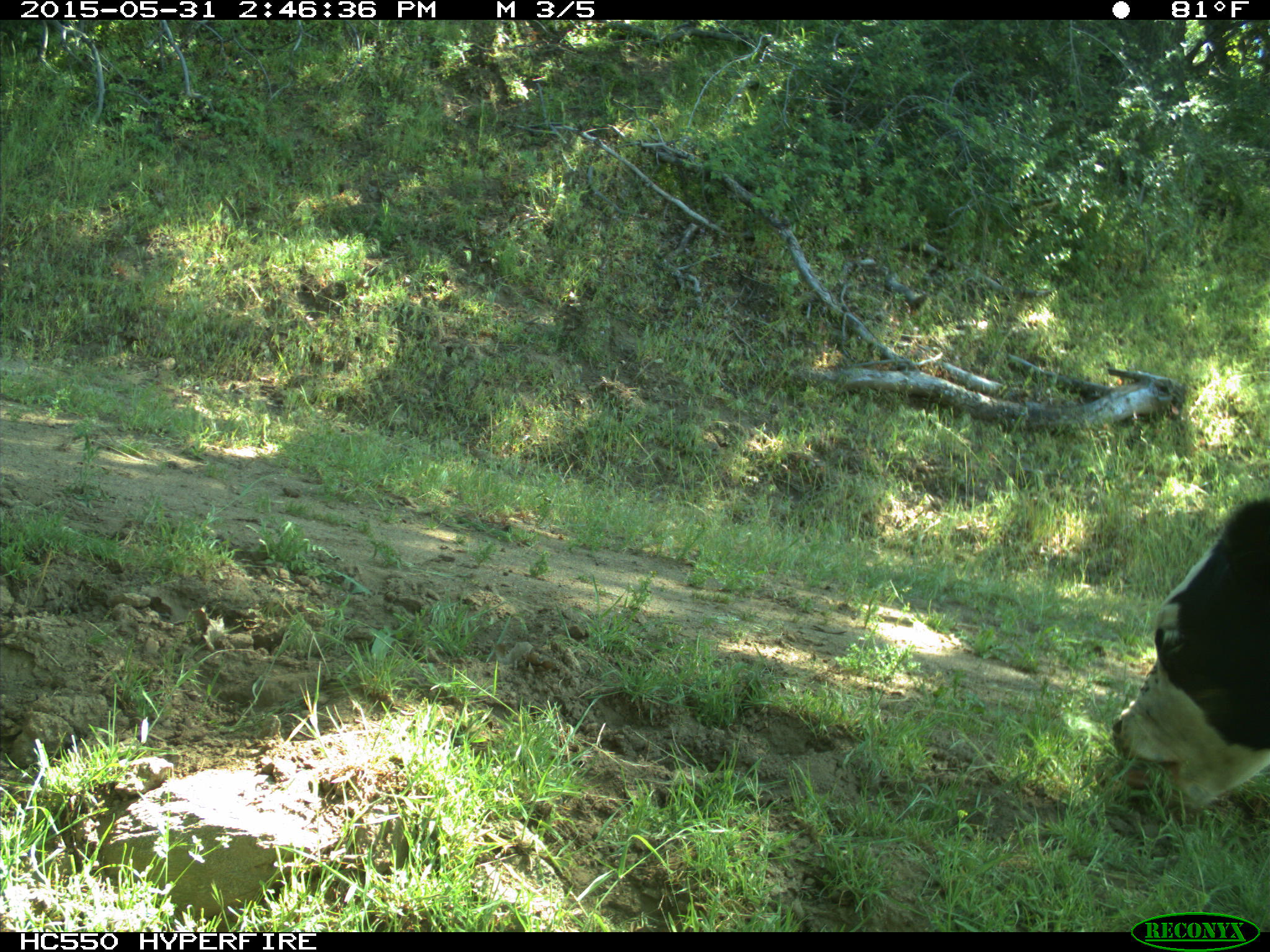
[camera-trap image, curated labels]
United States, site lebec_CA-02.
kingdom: Animalia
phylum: Chordata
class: Mammalia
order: Artiodactyla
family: Bovidae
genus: Bos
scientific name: Bos taurus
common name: domestic cow